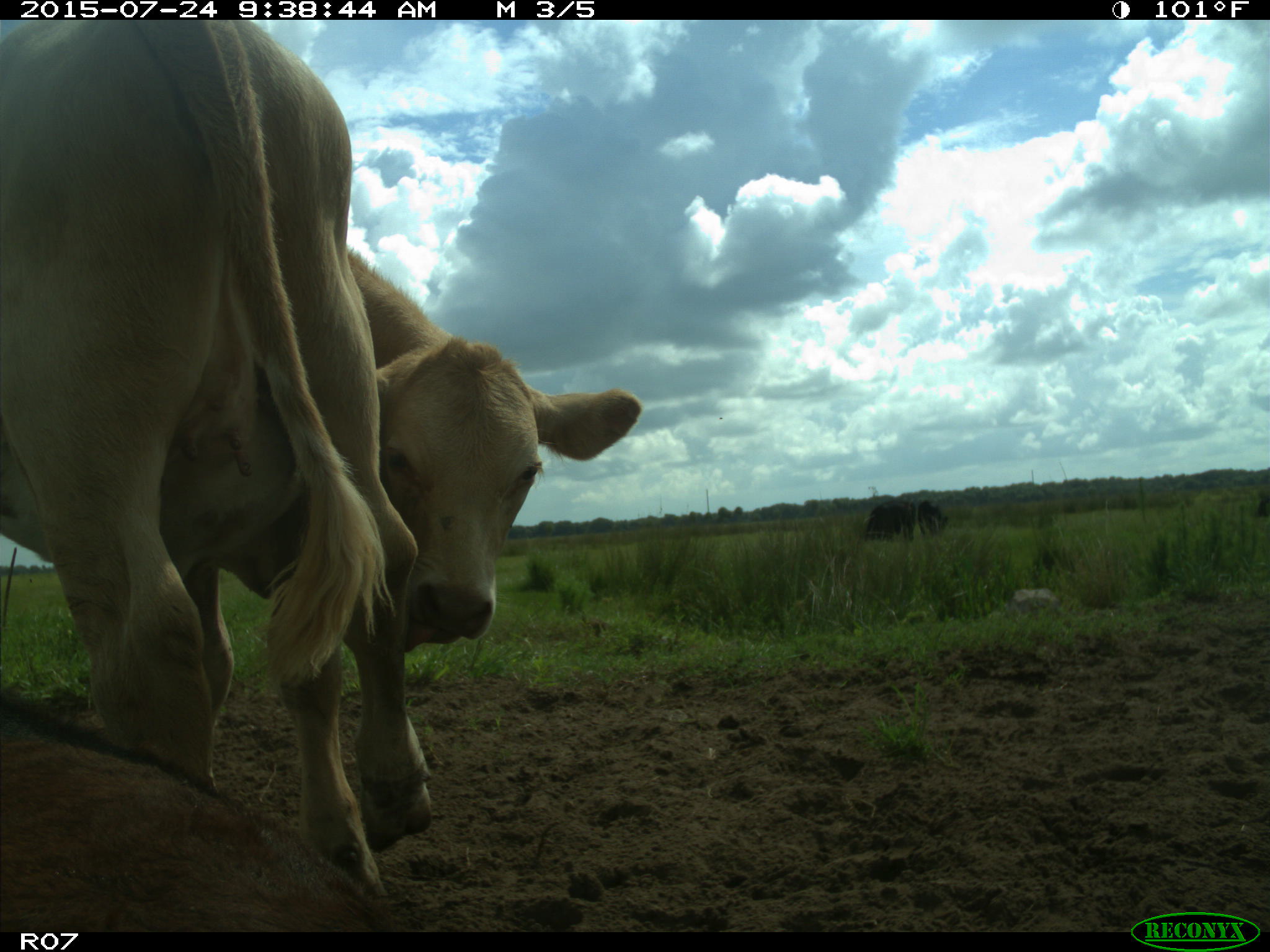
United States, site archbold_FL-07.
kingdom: Animalia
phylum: Chordata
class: Mammalia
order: Artiodactyla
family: Bovidae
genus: Bos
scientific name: Bos taurus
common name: domestic cow